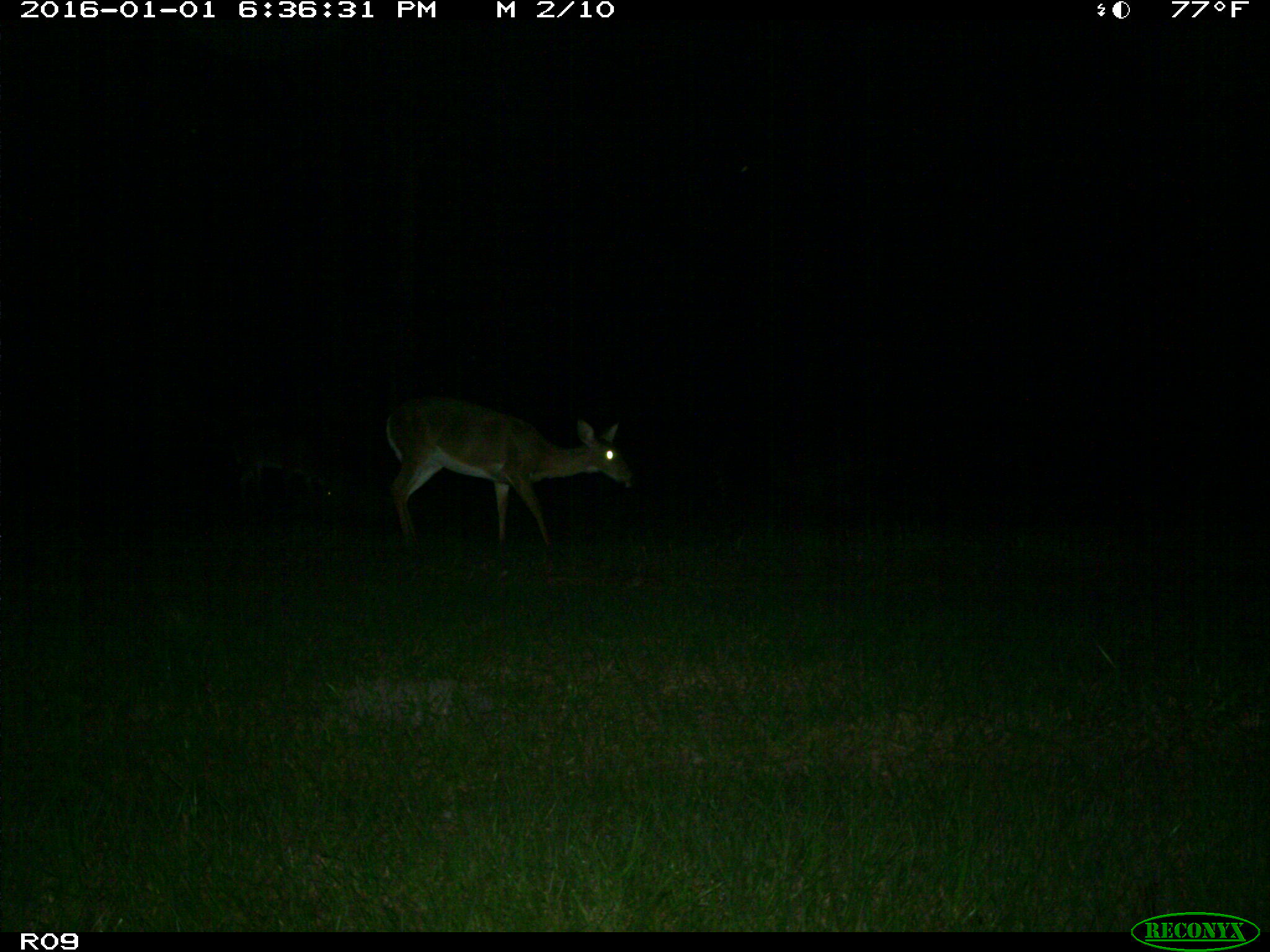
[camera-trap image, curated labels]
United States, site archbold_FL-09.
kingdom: Animalia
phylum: Chordata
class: Mammalia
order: Artiodactyla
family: Cervidae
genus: Odocoileus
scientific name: Odocoileus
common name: deer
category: unidentified deer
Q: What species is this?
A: Unidentified deer (deer) (Odocoileus).